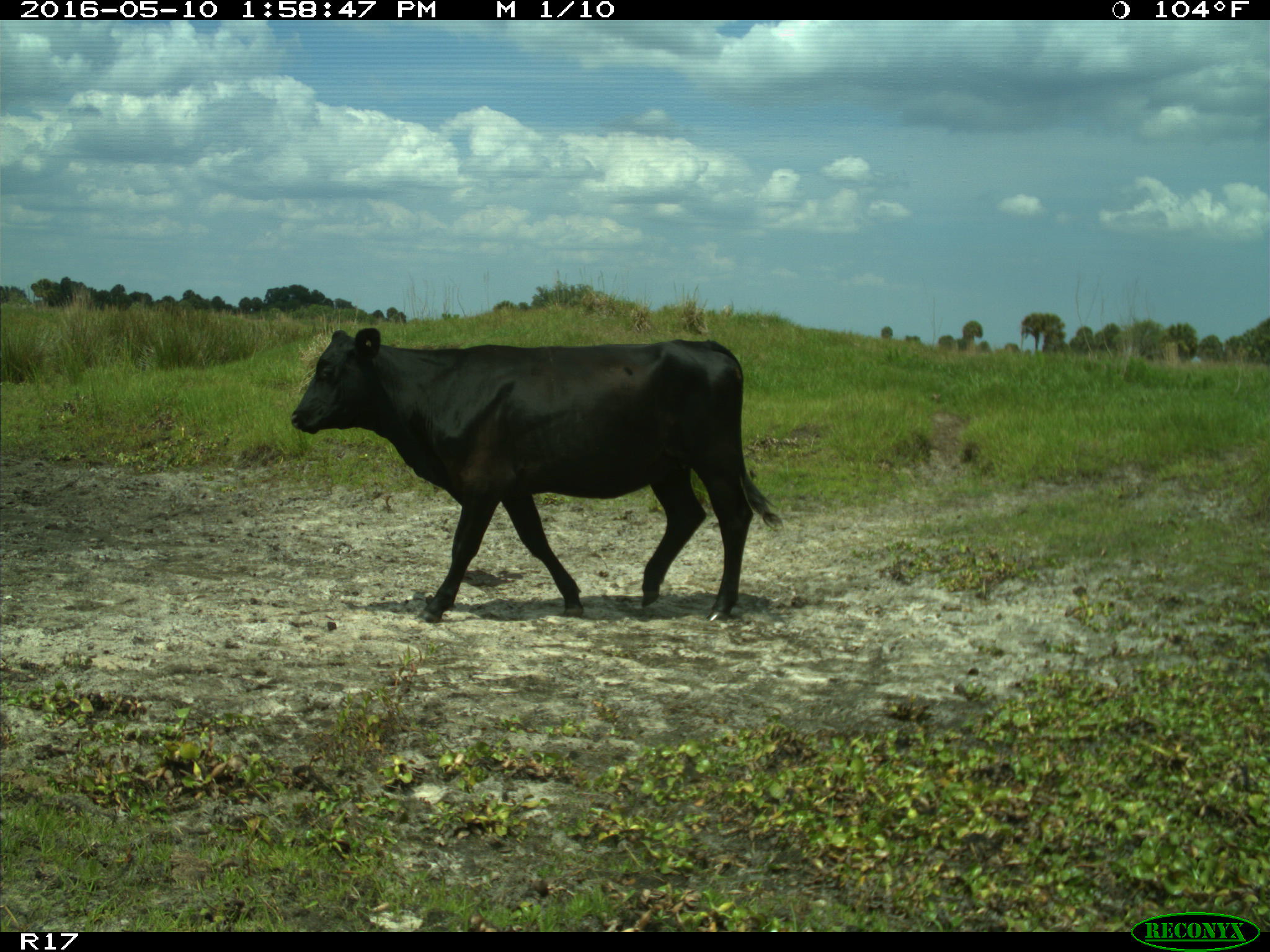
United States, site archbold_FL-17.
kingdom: Animalia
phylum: Chordata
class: Mammalia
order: Artiodactyla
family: Bovidae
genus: Bos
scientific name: Bos taurus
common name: domestic cow